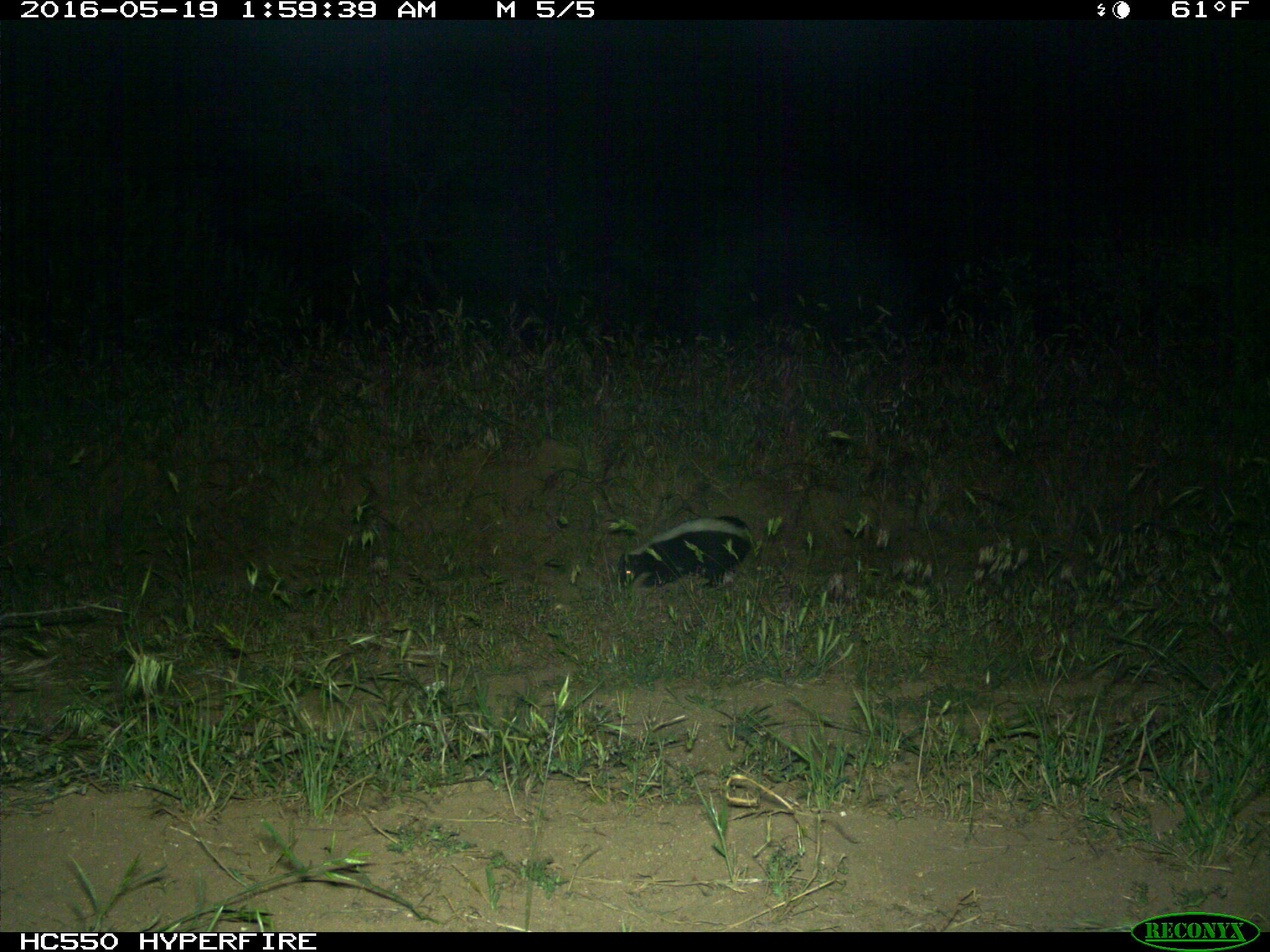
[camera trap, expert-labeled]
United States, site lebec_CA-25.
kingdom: Animalia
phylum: Chordata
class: Mammalia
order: Carnivora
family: Mephitidae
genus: Mephitis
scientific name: Mephitis mephitis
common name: striped skunk